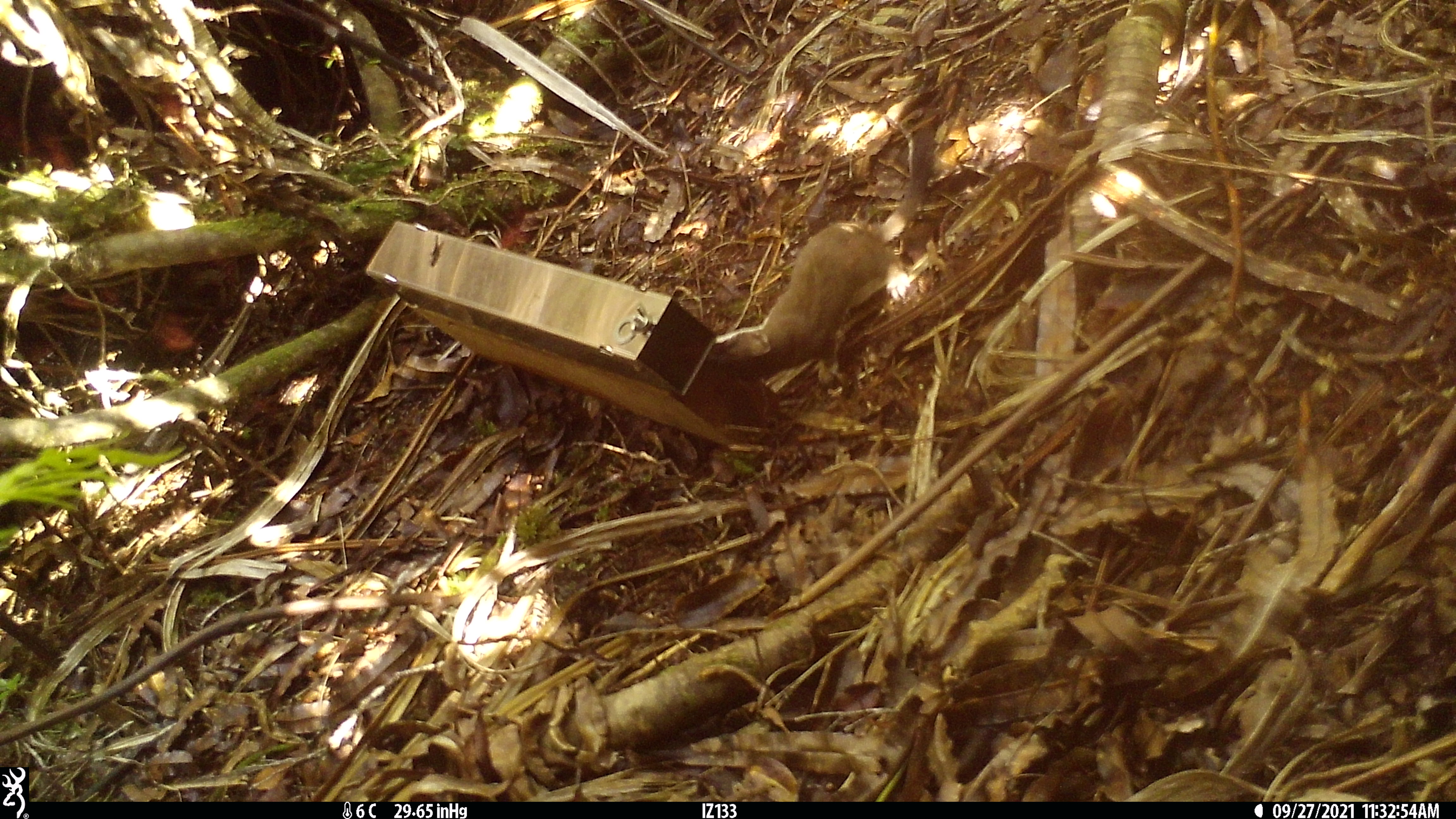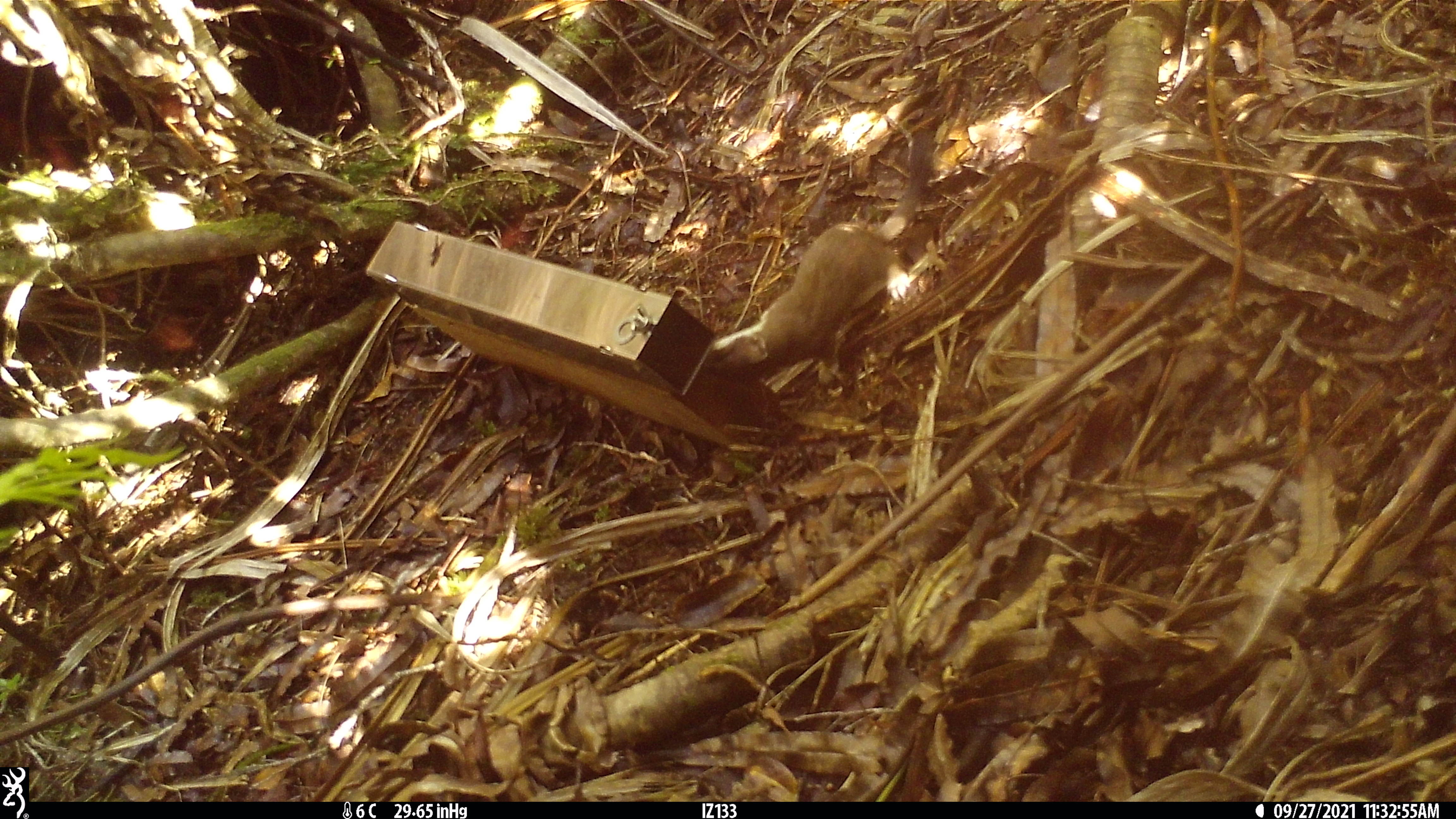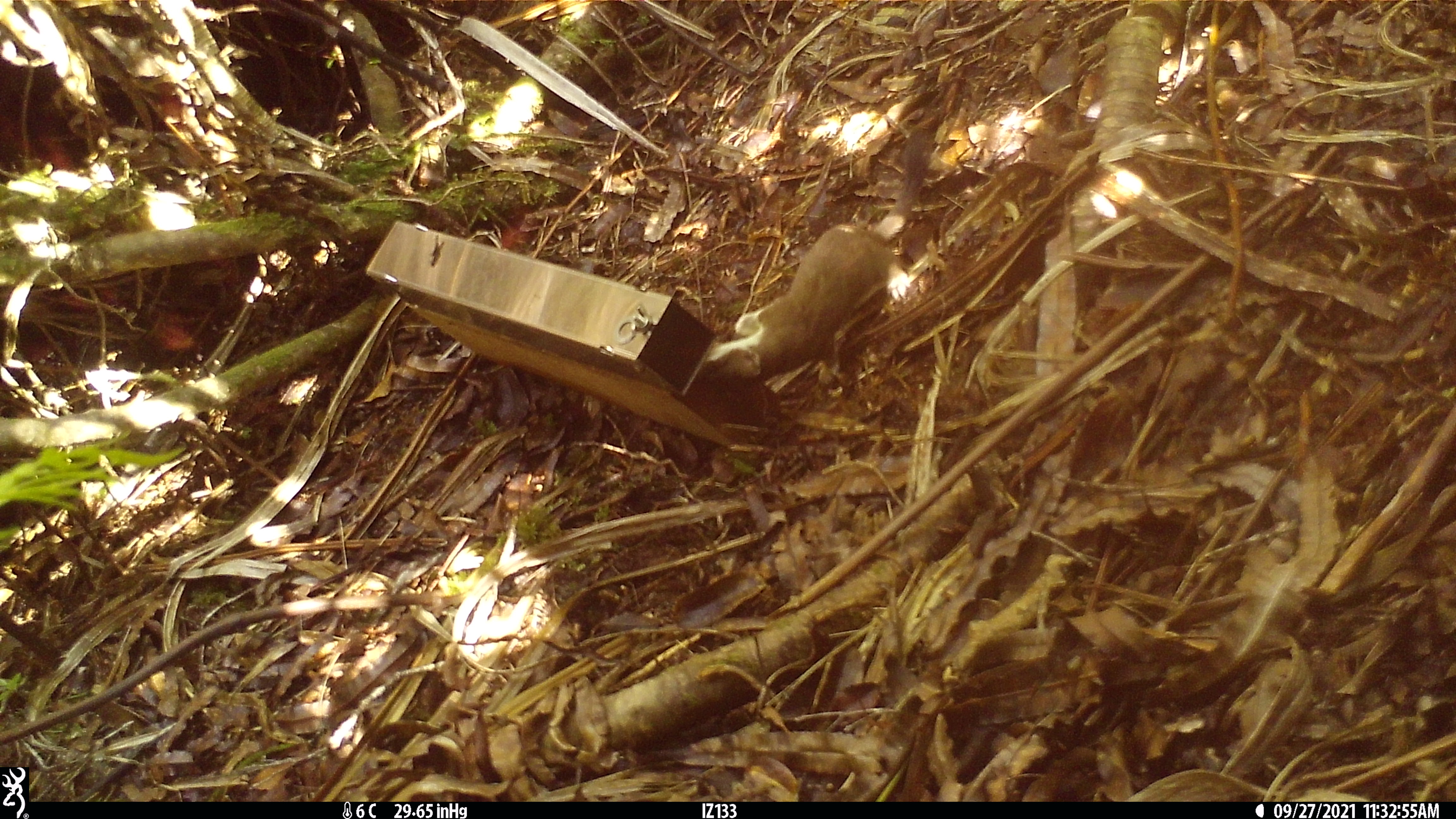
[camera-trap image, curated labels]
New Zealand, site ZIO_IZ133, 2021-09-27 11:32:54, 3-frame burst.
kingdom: Animalia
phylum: Chordata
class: Mammalia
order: Carnivora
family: Mustelidae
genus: Mustela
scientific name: Mustela erminea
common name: stoat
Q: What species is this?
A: Stoat (Mustela erminea).